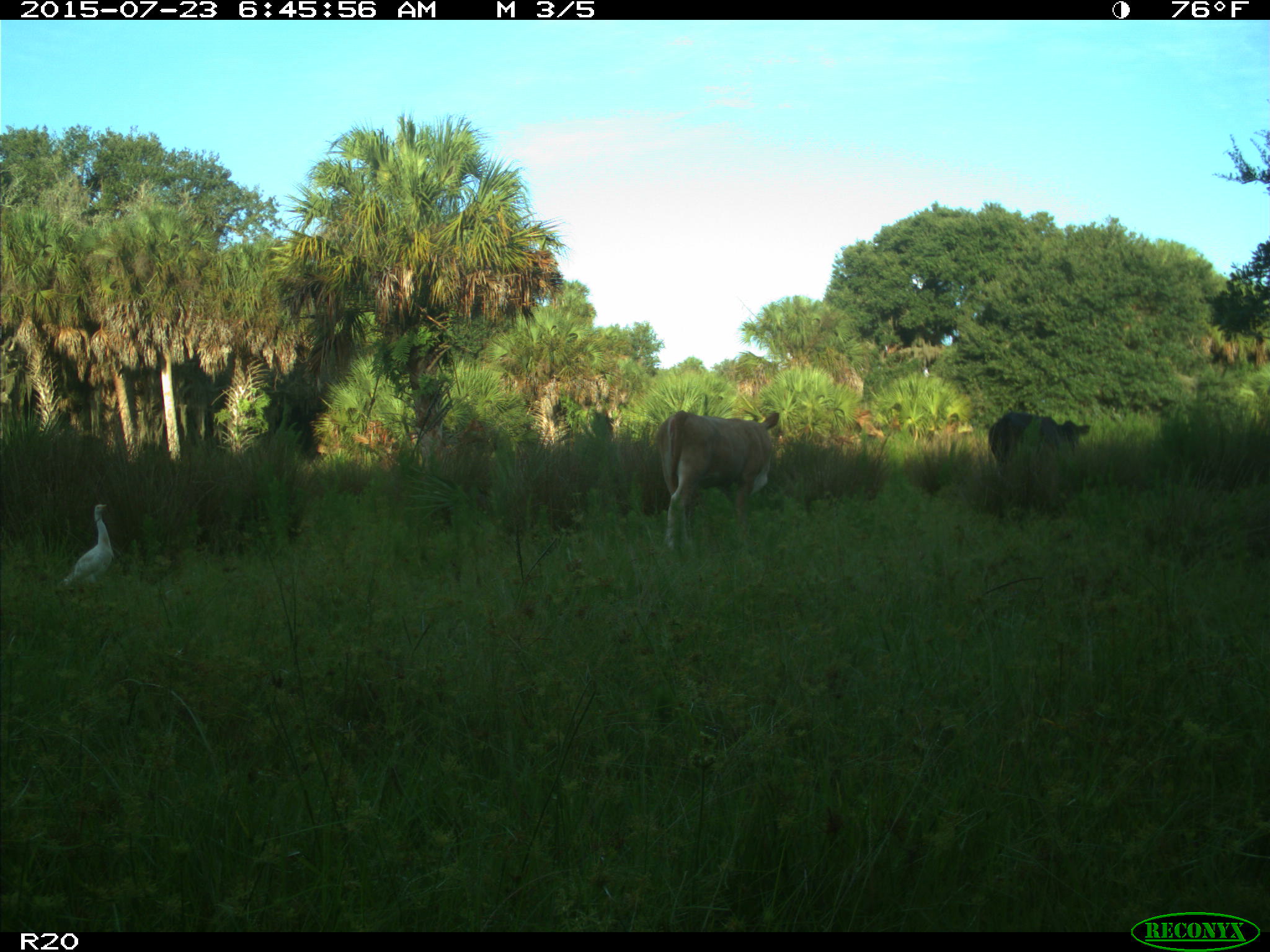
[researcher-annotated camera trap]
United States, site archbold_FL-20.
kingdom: Animalia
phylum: Chordata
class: Mammalia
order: Artiodactyla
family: Bovidae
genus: Bos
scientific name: Bos taurus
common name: domestic cow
Bos taurus (domestic cow).